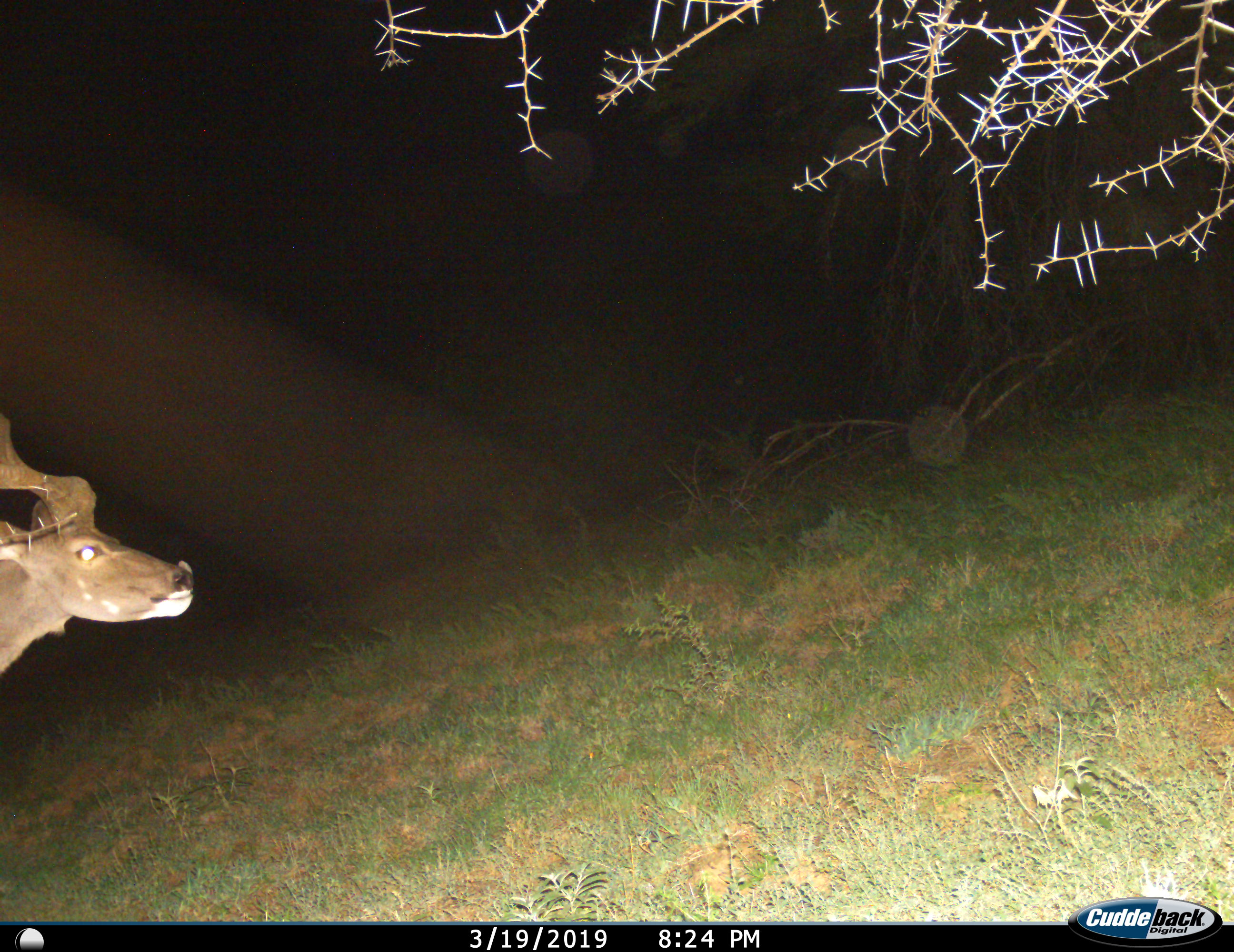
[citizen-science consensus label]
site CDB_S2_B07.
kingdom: Animalia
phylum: Chordata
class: Mammalia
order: Artiodactyla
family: Bovidae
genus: Tragelaphus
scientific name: Tragelaphus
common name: kudu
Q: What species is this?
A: Kudu (Tragelaphus).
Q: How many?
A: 1.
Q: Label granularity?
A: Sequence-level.